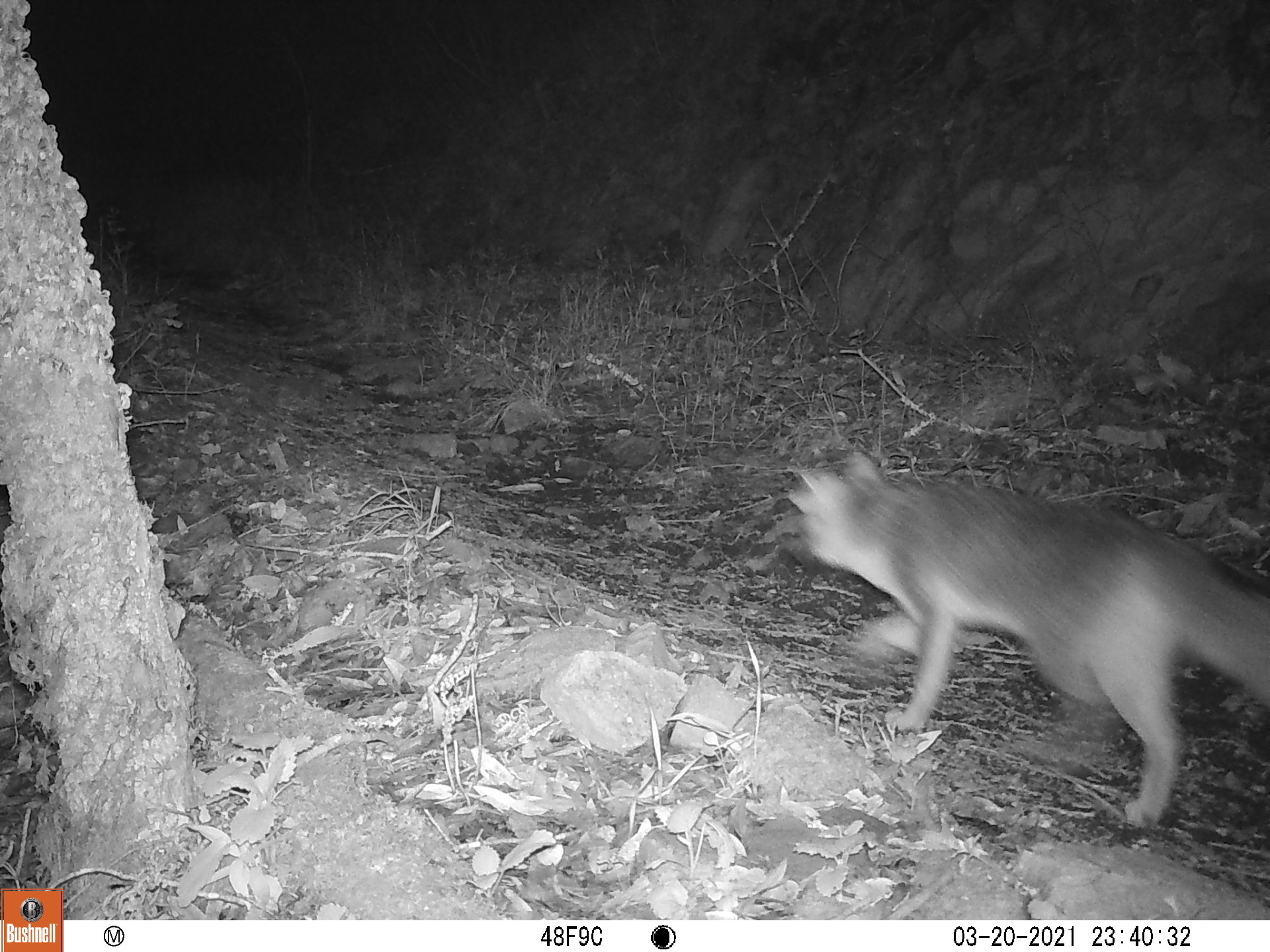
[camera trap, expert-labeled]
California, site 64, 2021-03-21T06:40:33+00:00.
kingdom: Animalia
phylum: Chordata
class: Mammalia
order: Carnivora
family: Canidae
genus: Canis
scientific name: Canis latrans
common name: coyote